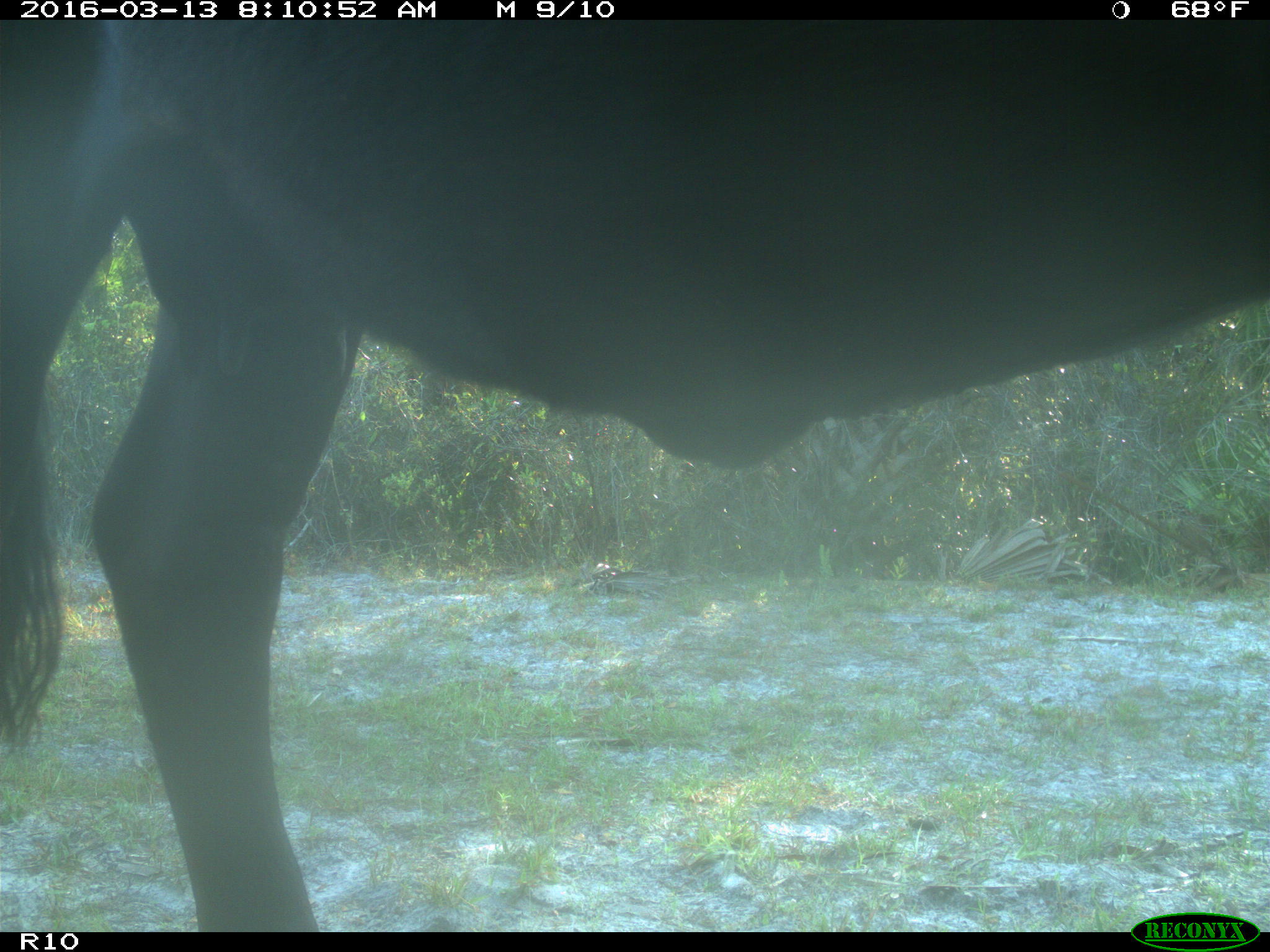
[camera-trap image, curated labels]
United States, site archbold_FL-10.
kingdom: Animalia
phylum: Chordata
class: Mammalia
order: Artiodactyla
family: Bovidae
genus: Bos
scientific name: Bos taurus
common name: domestic cow